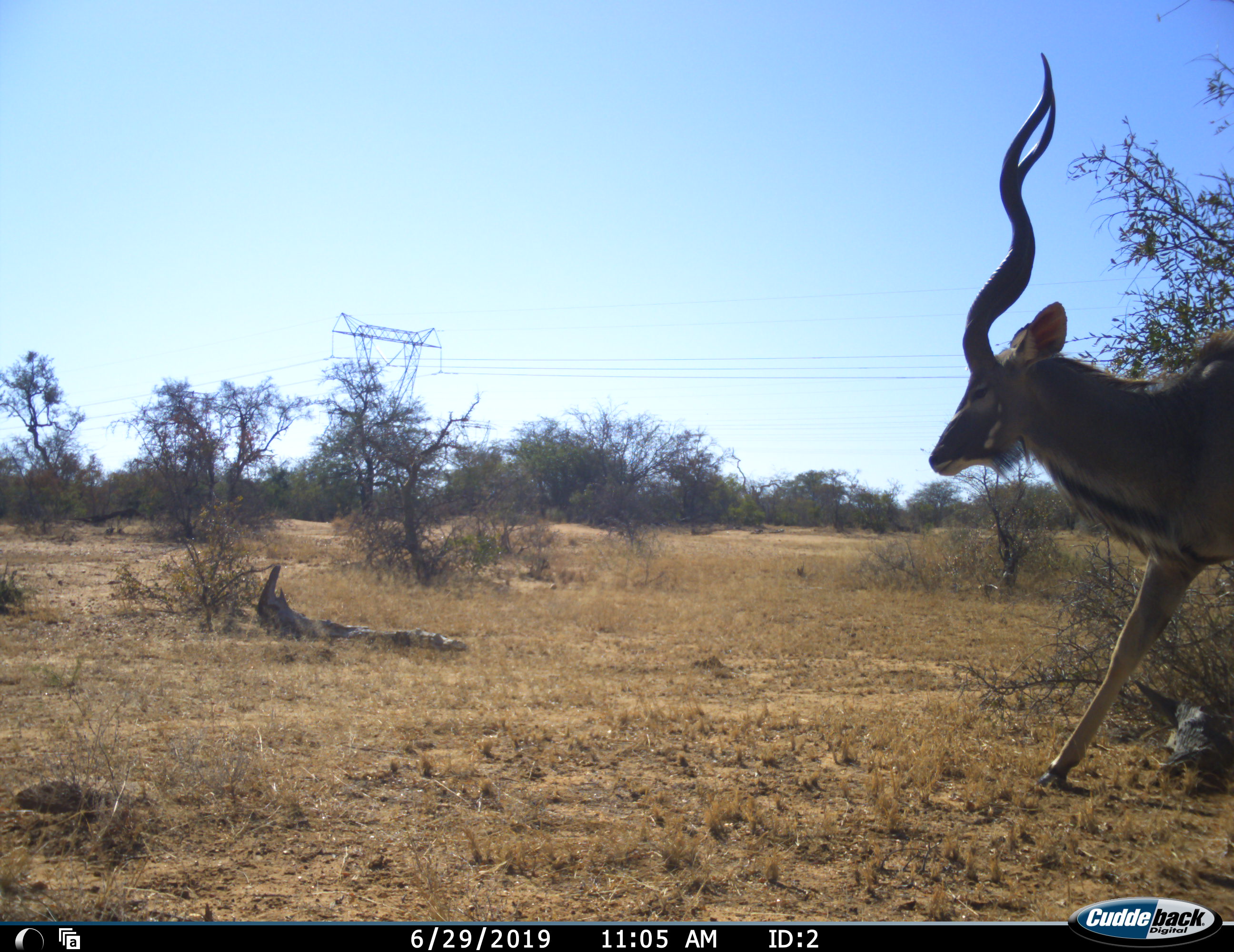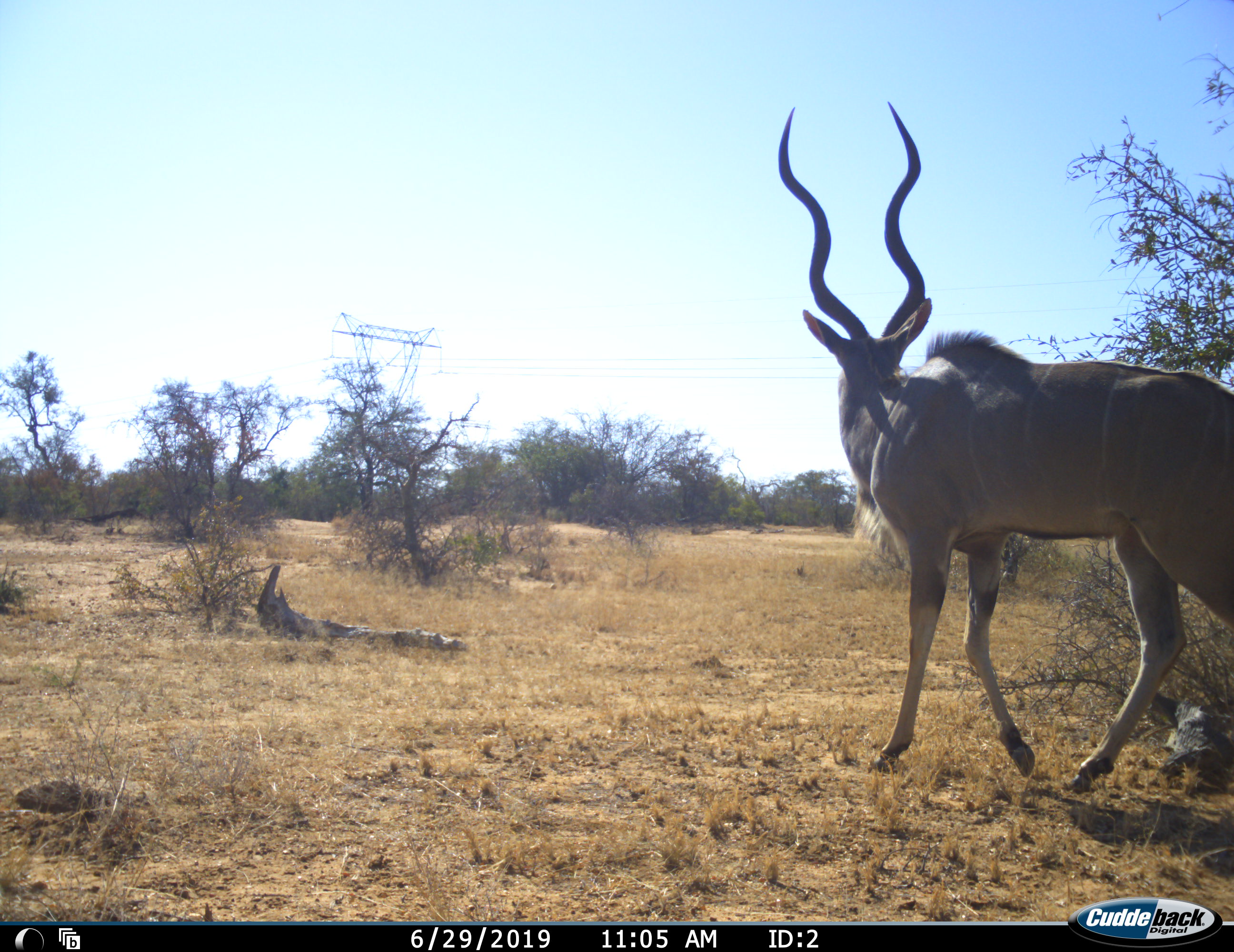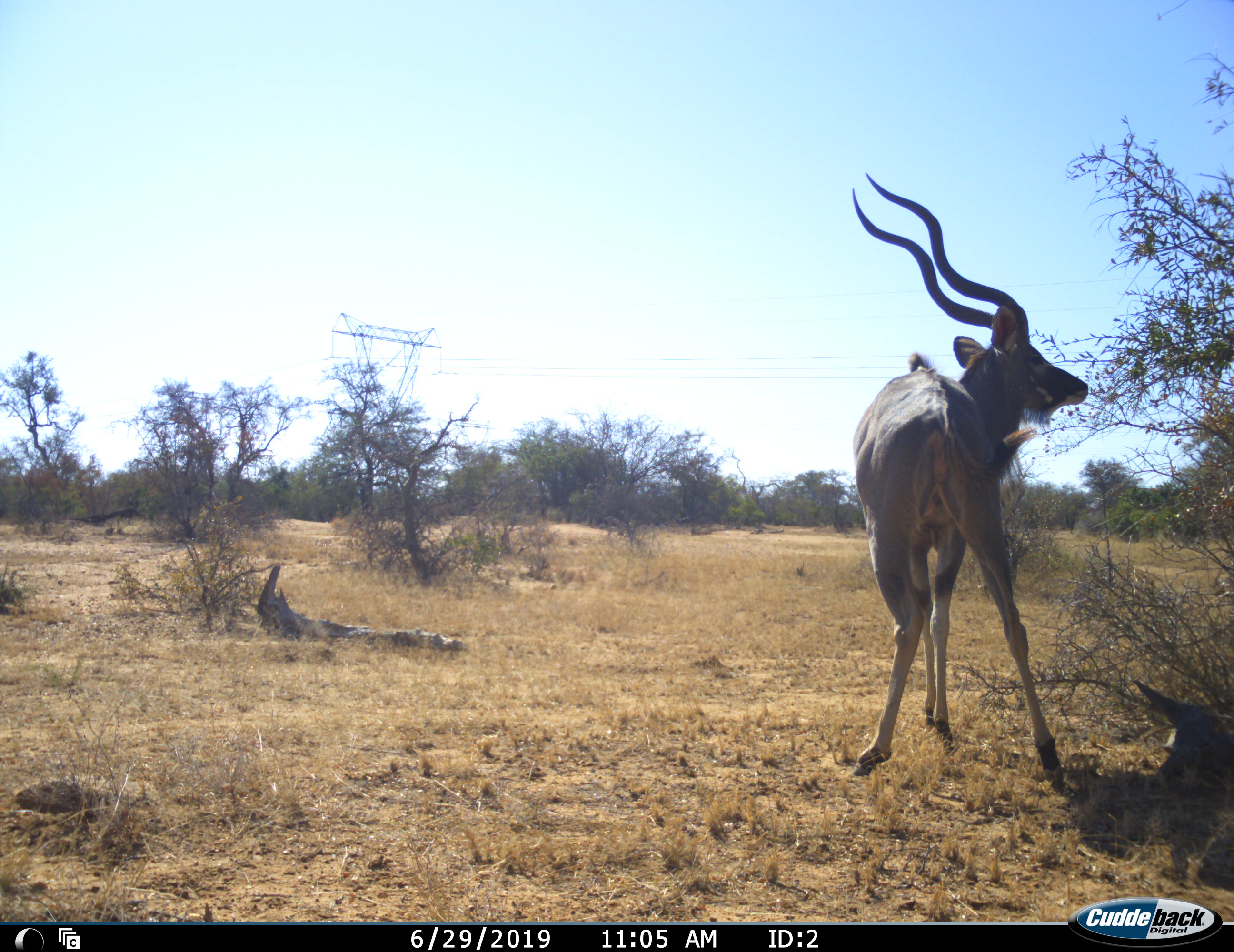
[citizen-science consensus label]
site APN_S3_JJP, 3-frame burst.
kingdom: Animalia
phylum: Chordata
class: Mammalia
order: Artiodactyla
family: Bovidae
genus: Tragelaphus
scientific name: Tragelaphus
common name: kudu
Kudu (Tragelaphus), count 1. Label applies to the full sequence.